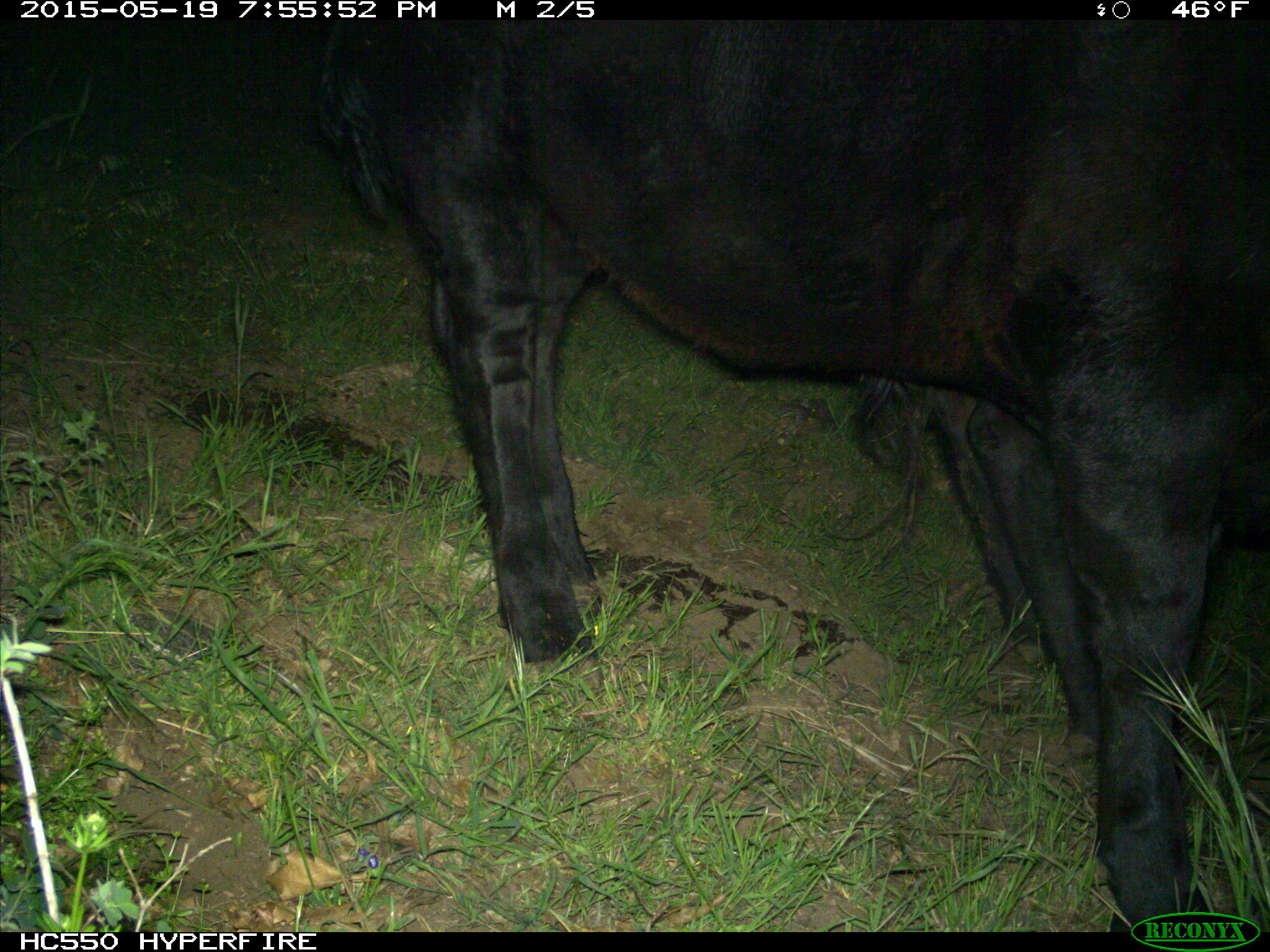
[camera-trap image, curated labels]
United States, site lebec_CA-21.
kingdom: Animalia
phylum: Chordata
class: Mammalia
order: Artiodactyla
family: Bovidae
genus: Bos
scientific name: Bos taurus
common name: domestic cow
Bos taurus (domestic cow).